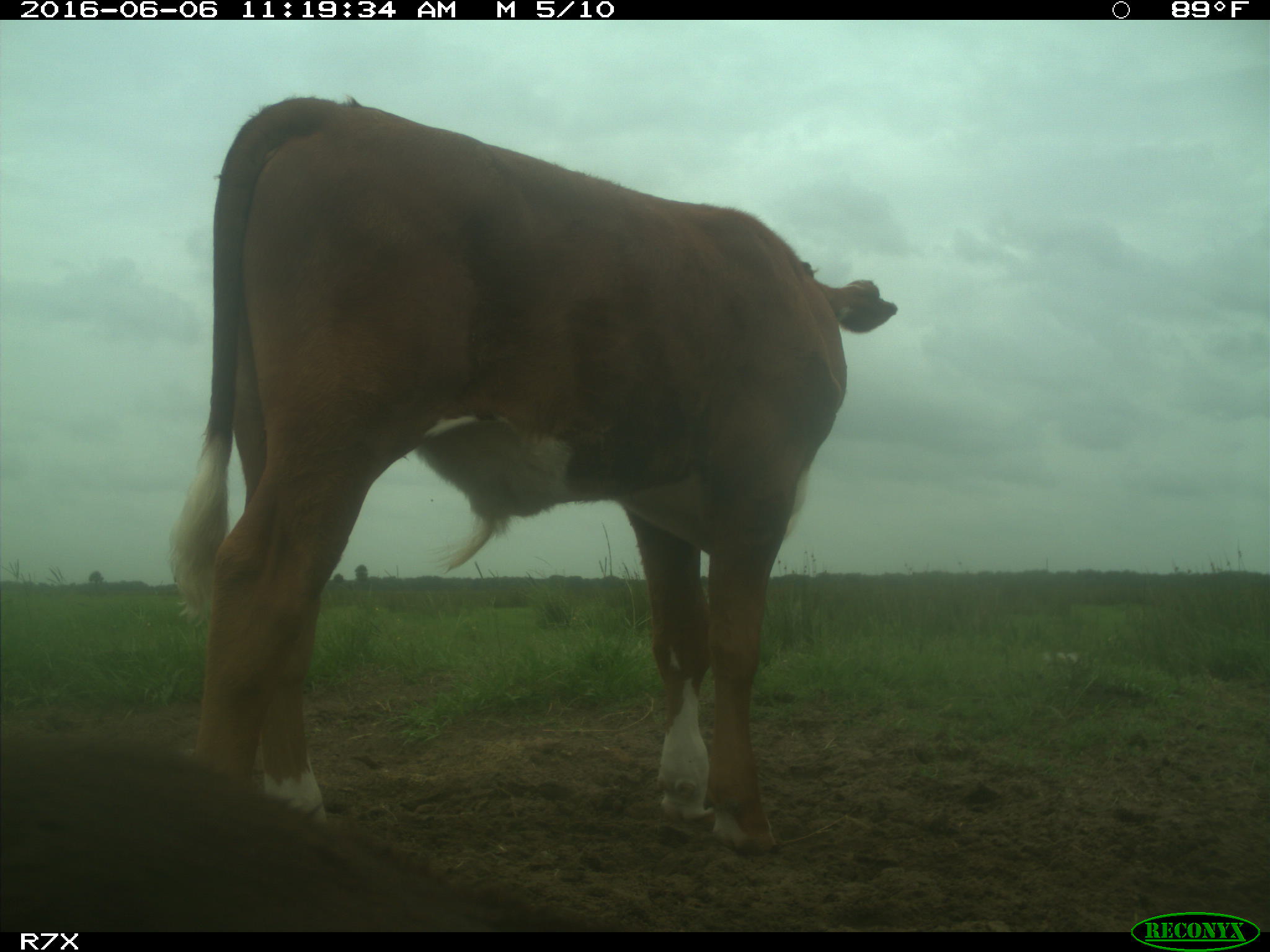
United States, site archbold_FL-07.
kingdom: Animalia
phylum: Chordata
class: Mammalia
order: Artiodactyla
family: Bovidae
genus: Bos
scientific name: Bos taurus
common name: domestic cow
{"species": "Bos taurus (domestic cow)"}